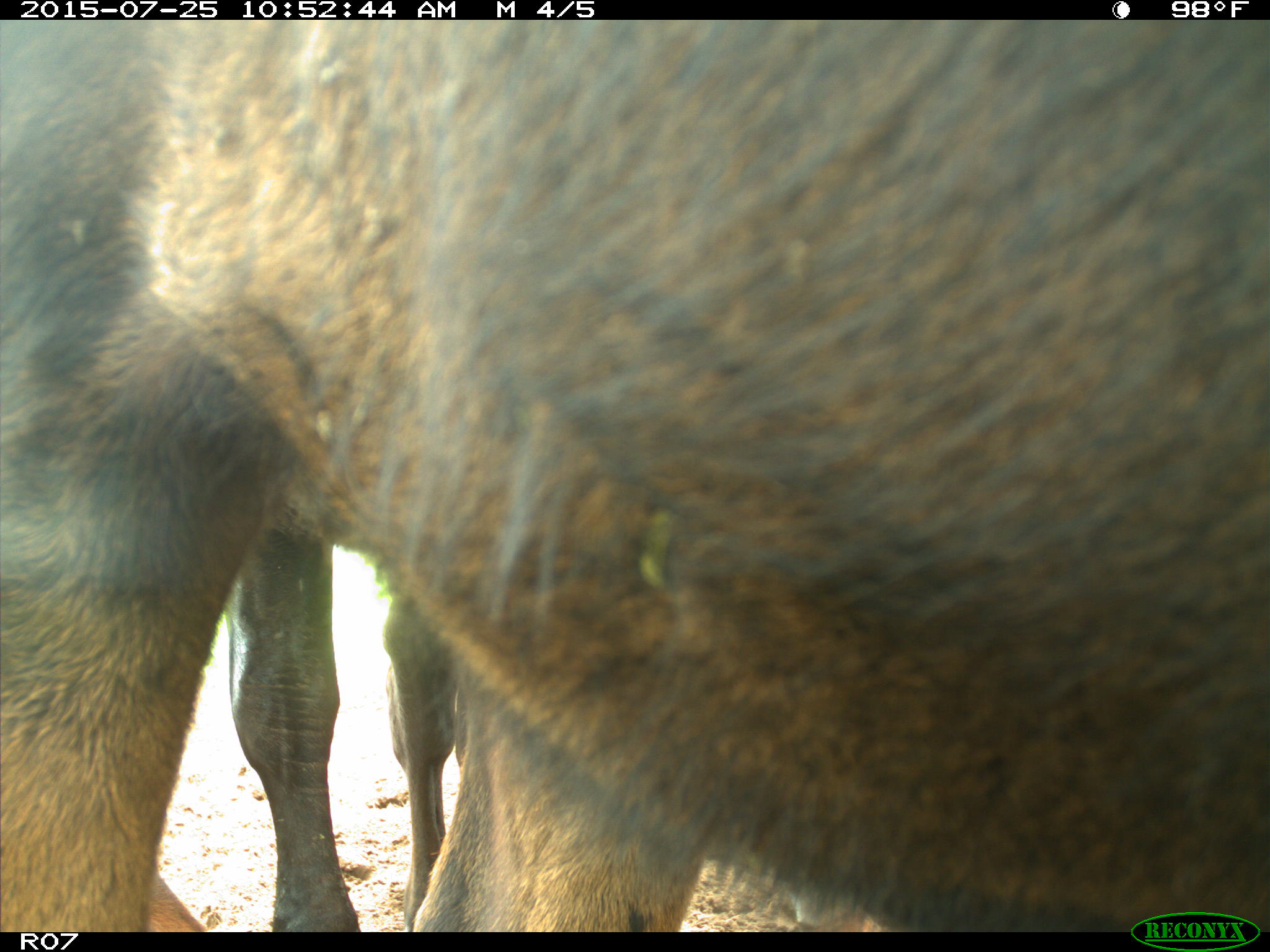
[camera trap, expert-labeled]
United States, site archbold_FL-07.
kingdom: Animalia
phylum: Chordata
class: Mammalia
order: Artiodactyla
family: Bovidae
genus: Bos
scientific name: Bos taurus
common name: domestic cow